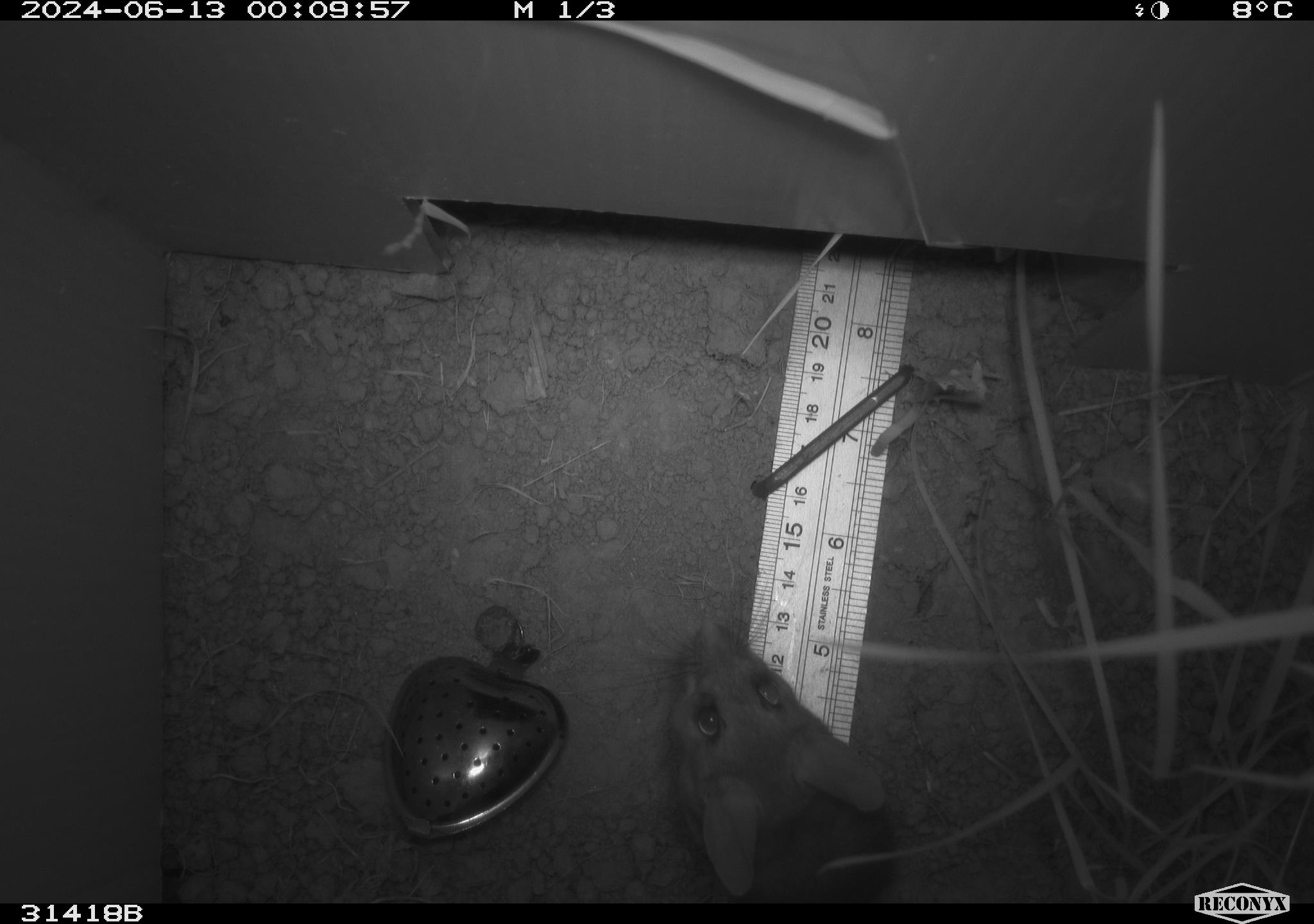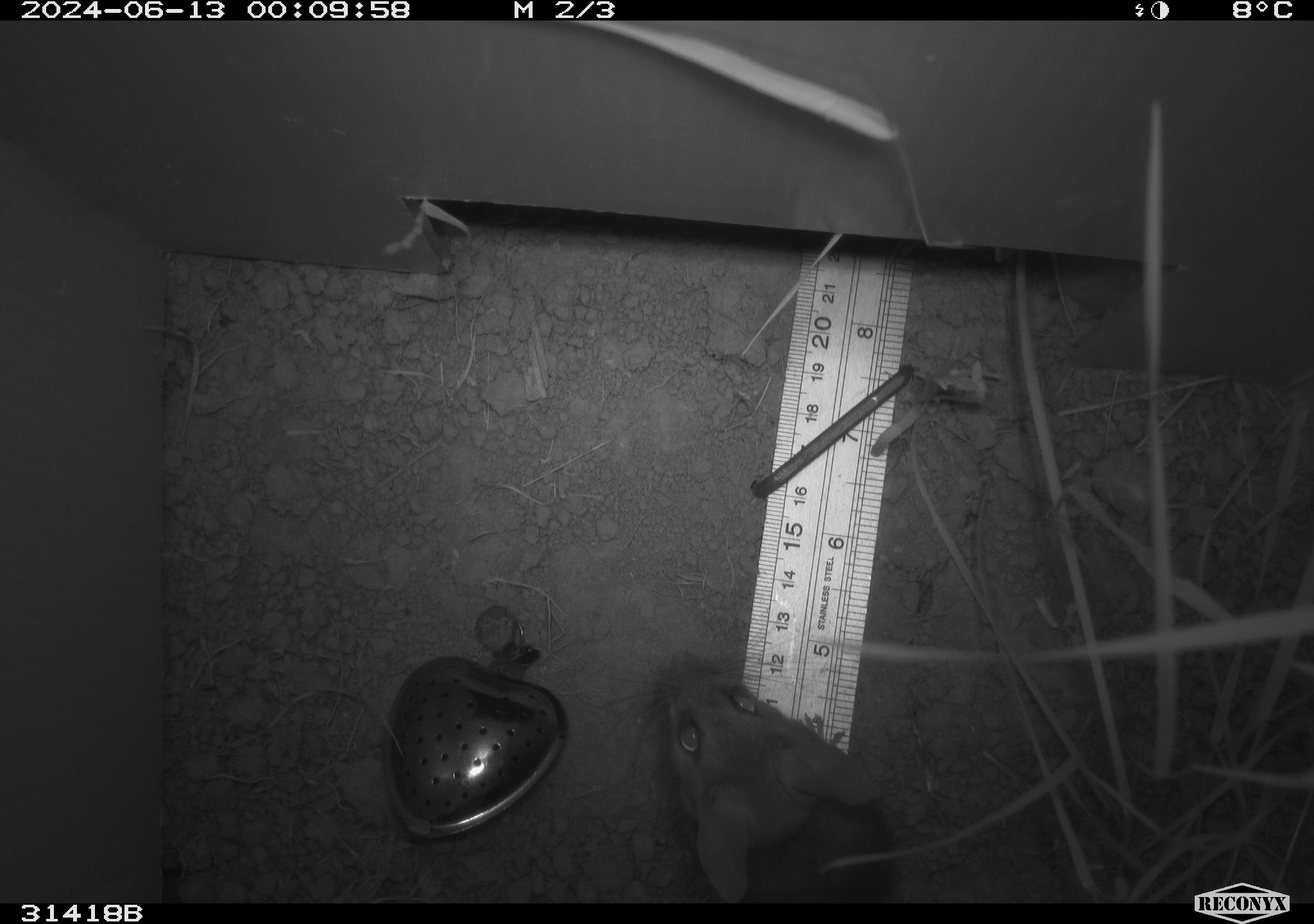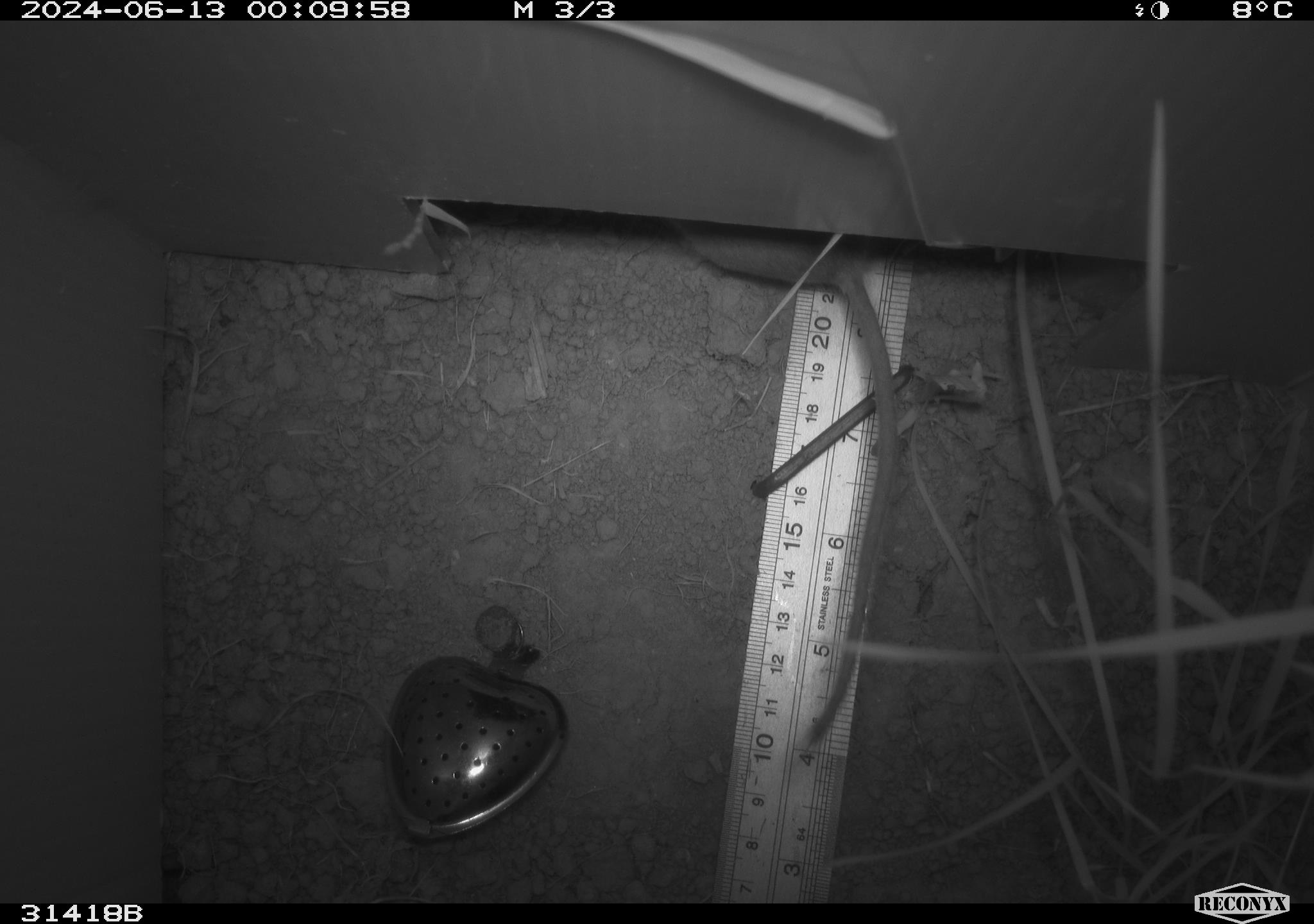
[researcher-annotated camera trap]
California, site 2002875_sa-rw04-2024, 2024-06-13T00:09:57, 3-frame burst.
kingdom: Animalia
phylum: Chordata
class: Mammalia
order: Rodentia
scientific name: Rodentia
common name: rodent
Rodent (Rodentia).